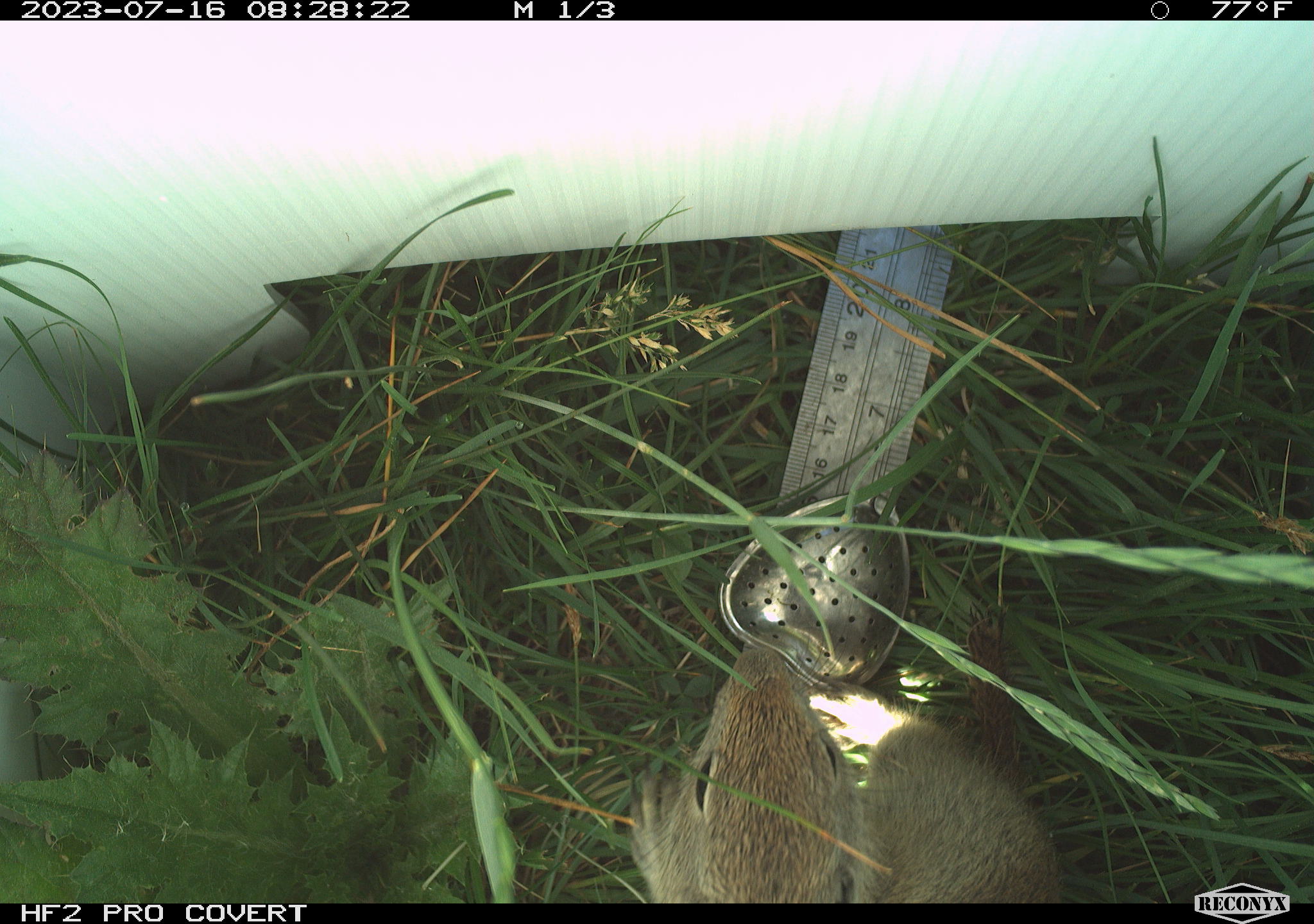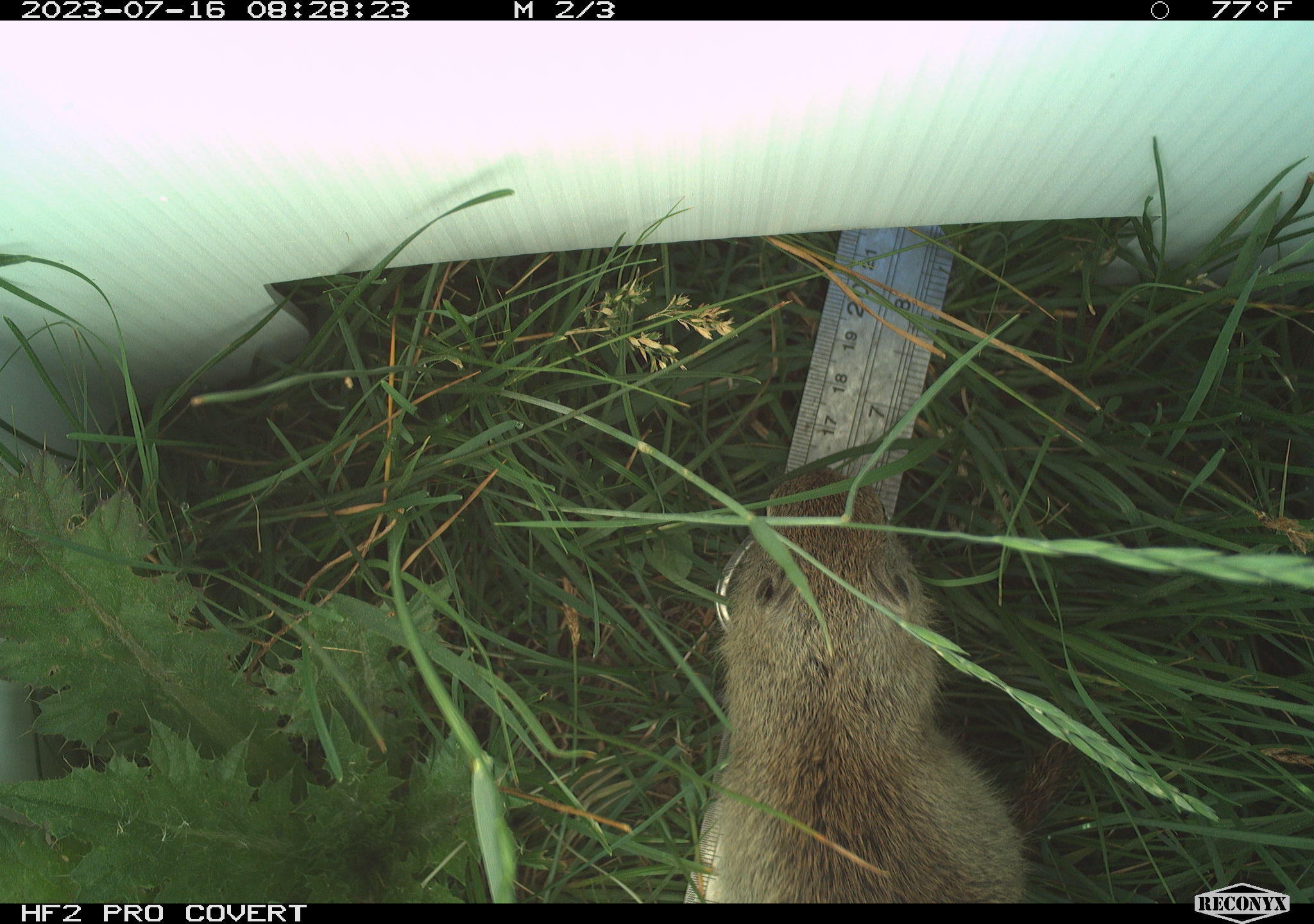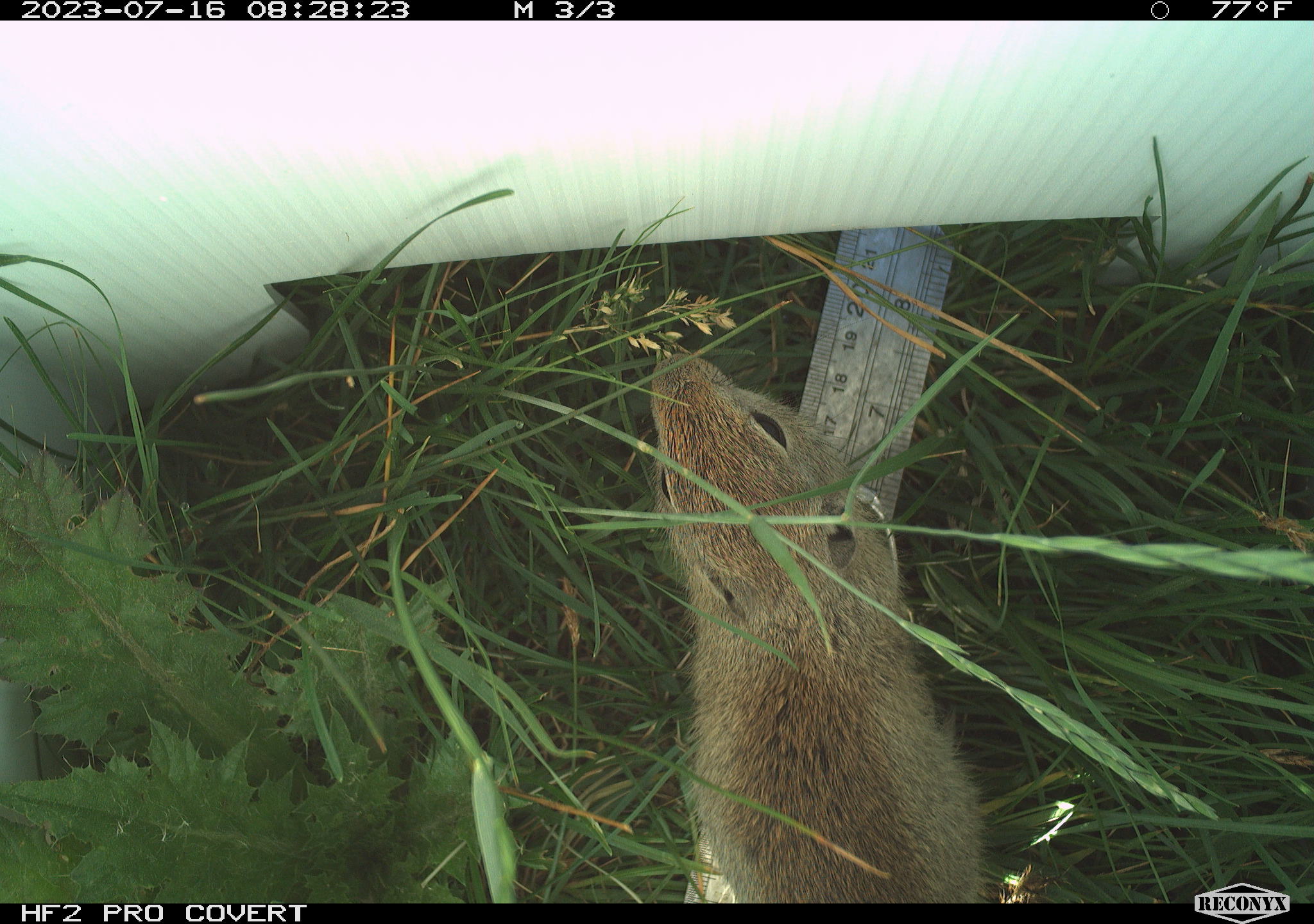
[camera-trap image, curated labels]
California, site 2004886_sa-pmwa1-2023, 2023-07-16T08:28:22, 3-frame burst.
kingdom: Animalia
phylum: Chordata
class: Mammalia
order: Rodentia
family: Sciuridae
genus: Urocitellus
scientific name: Urocitellus beldingi beldingi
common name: belding's ground squirrel